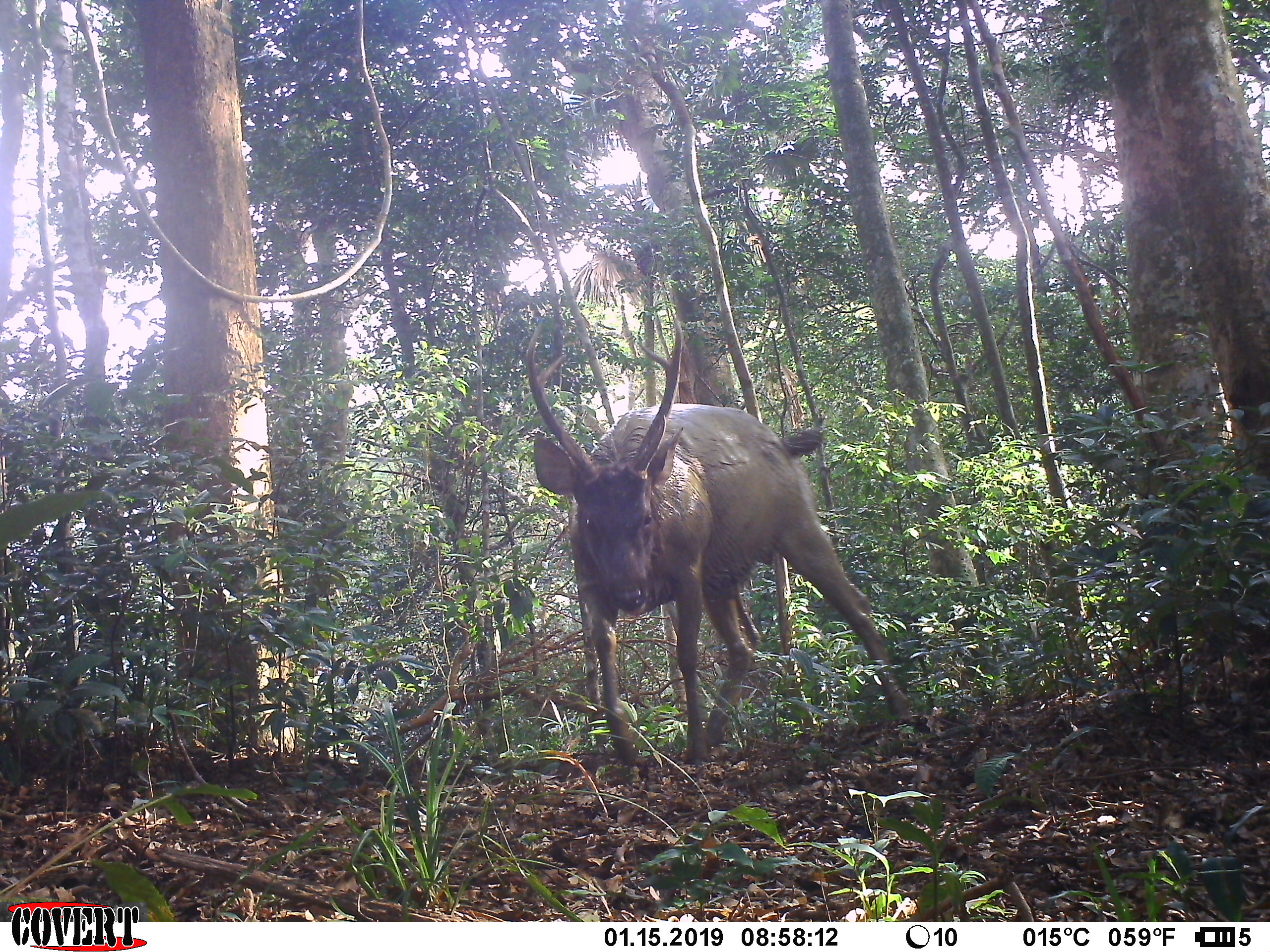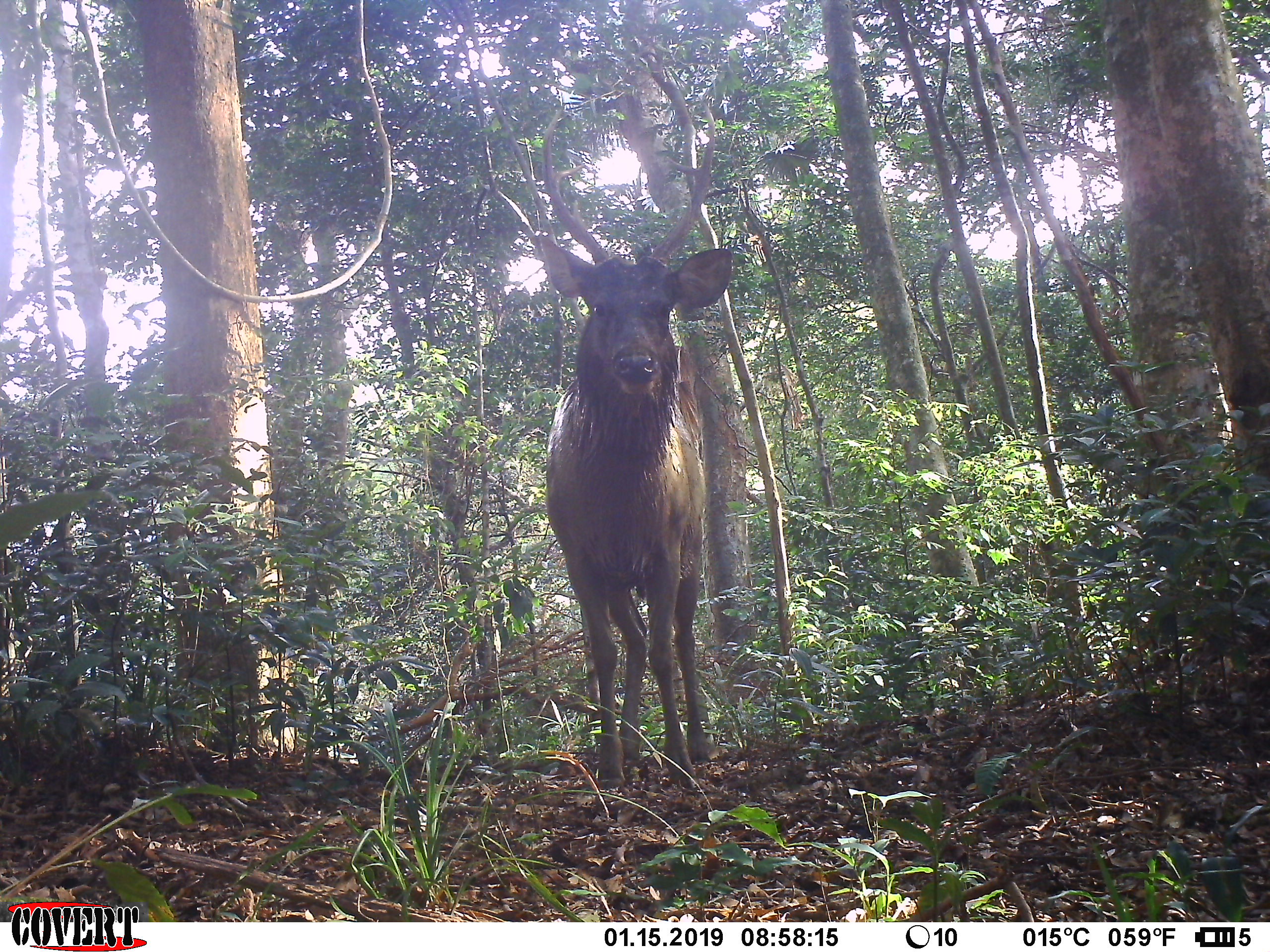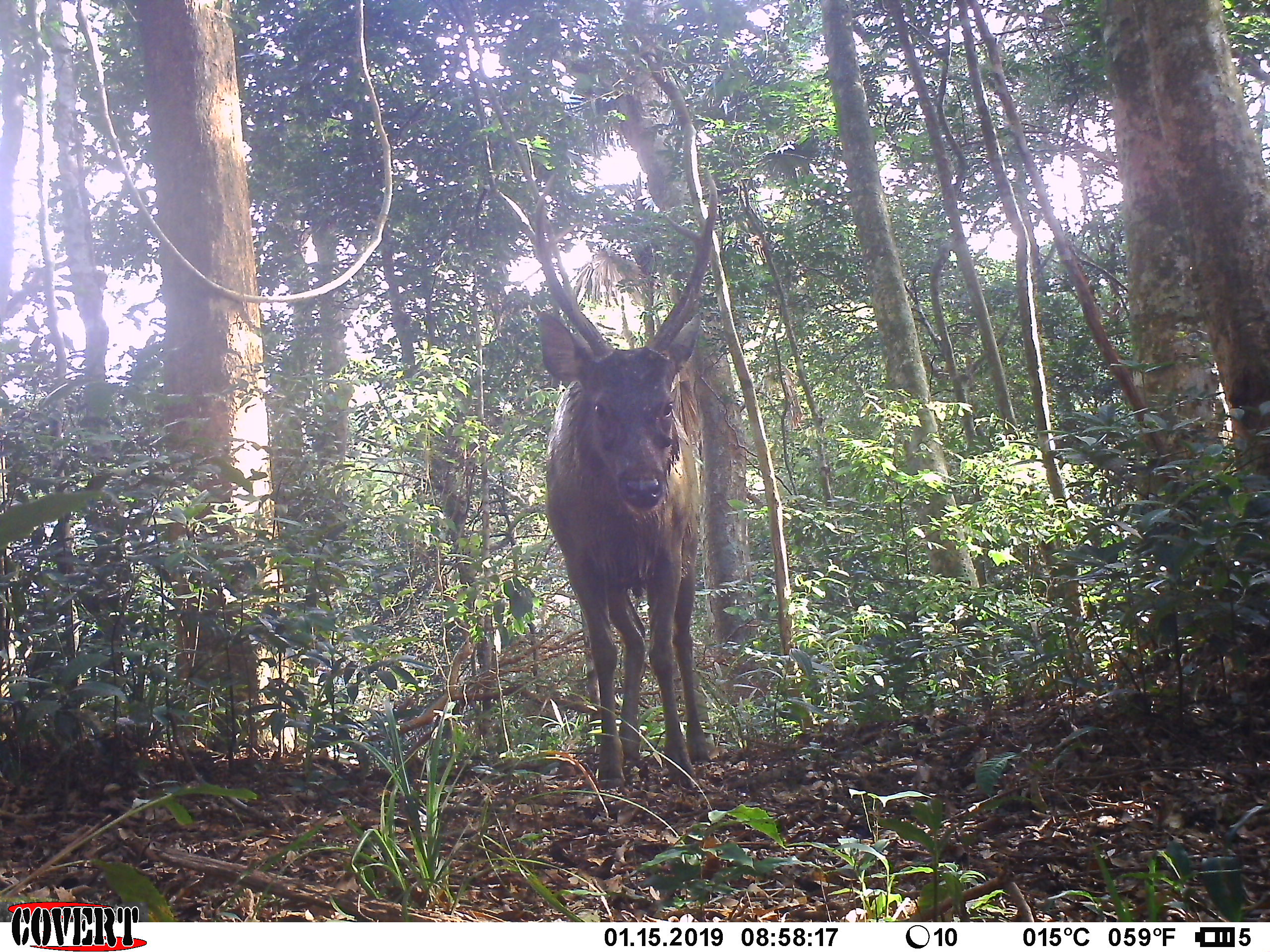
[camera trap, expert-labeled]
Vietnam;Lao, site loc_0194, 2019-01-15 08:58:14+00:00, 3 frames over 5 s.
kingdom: Animalia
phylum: Chordata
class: Mammalia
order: Artiodactyla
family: Cervidae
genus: Rusa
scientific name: Rusa unicolor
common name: sambar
Sambar (Rusa unicolor). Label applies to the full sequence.